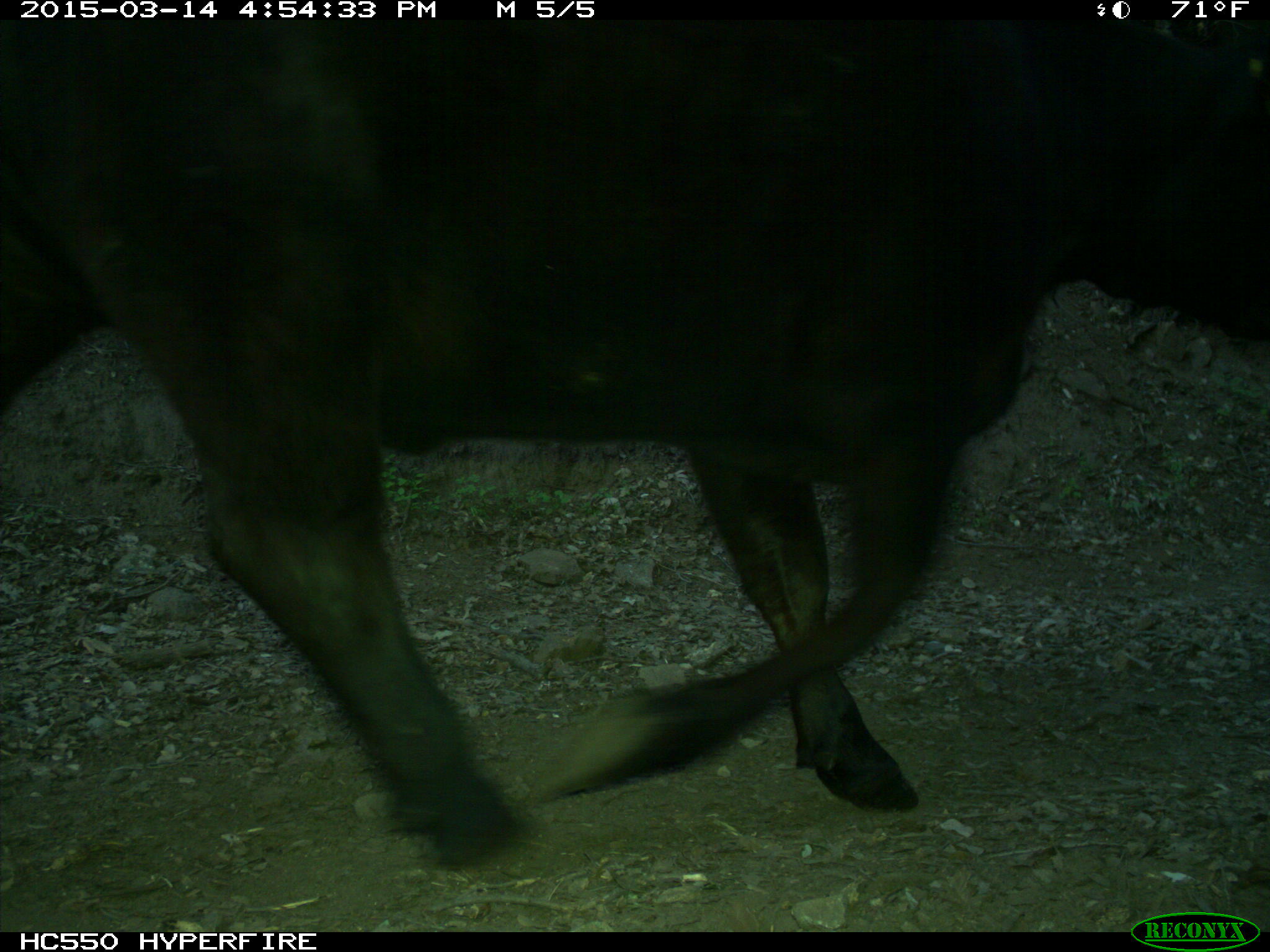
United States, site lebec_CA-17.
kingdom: Animalia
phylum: Chordata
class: Mammalia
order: Artiodactyla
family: Bovidae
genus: Bos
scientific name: Bos taurus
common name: domestic cow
Bos taurus (domestic cow).